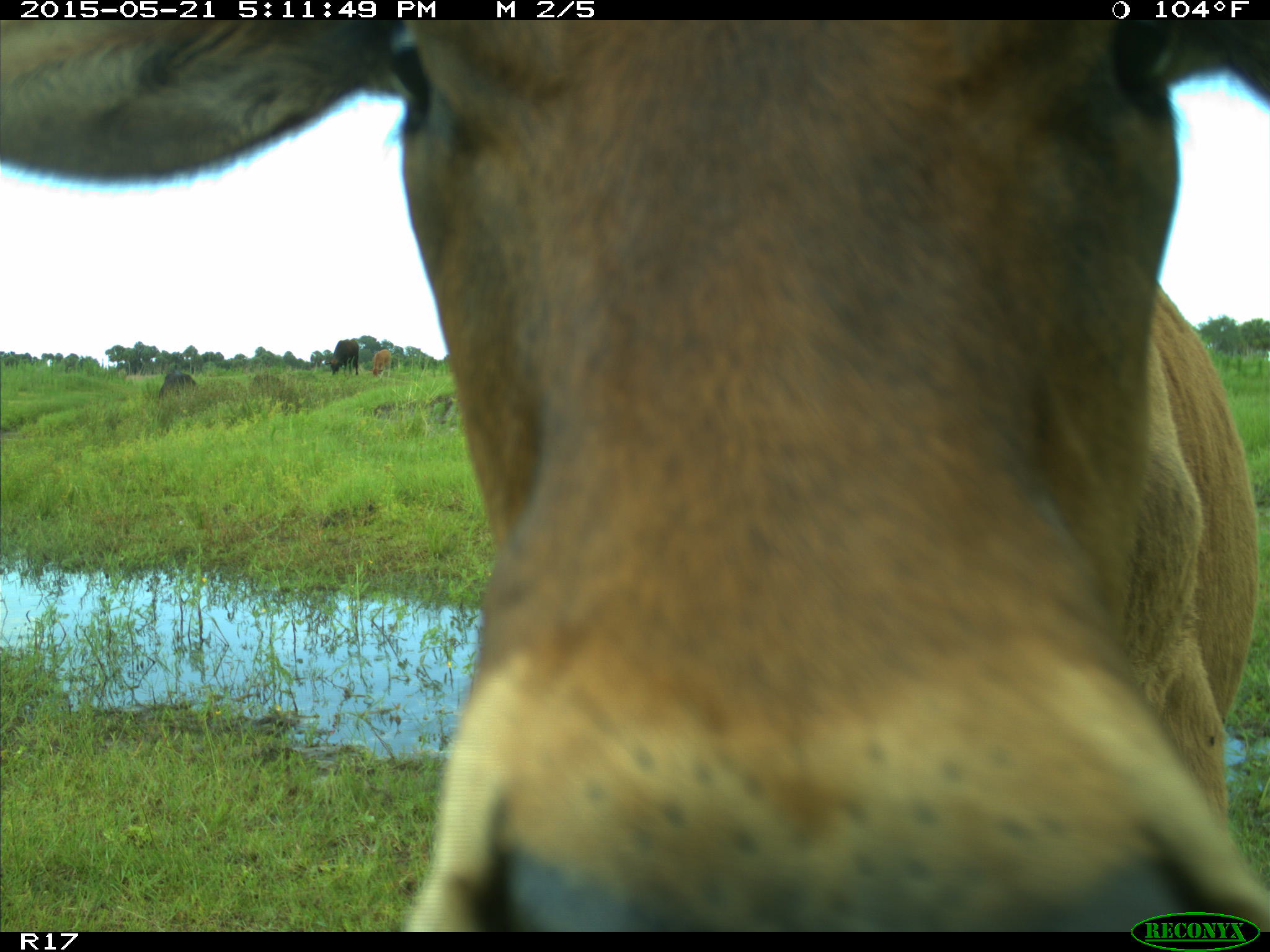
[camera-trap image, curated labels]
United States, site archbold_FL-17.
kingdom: Animalia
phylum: Chordata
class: Mammalia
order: Artiodactyla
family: Bovidae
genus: Bos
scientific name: Bos taurus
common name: domestic cow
Bos taurus (domestic cow).